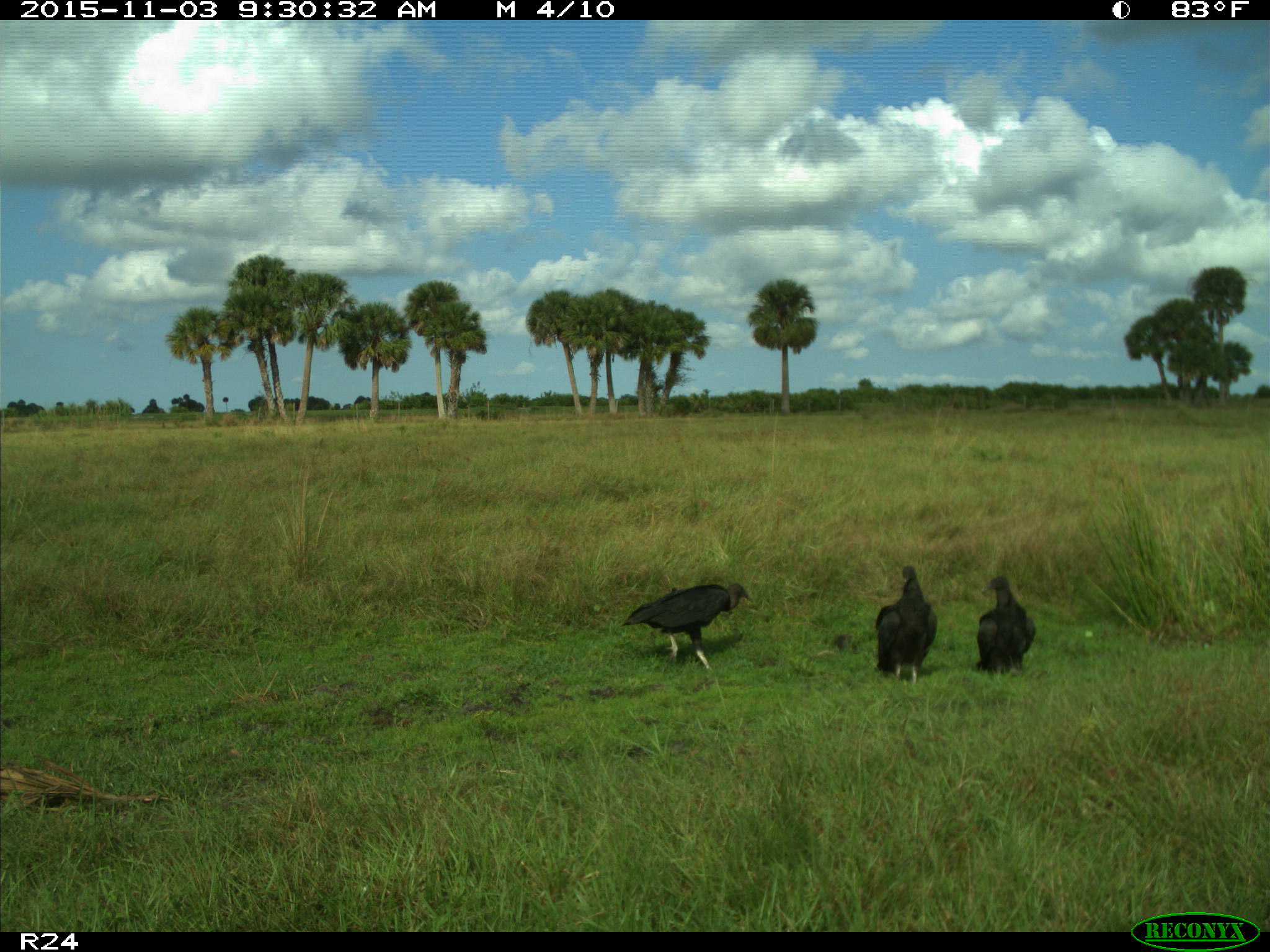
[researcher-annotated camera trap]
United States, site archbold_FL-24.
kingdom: Animalia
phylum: Chordata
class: Aves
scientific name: Aves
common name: birds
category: unidentified bird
Unidentified bird (birds) (Aves).